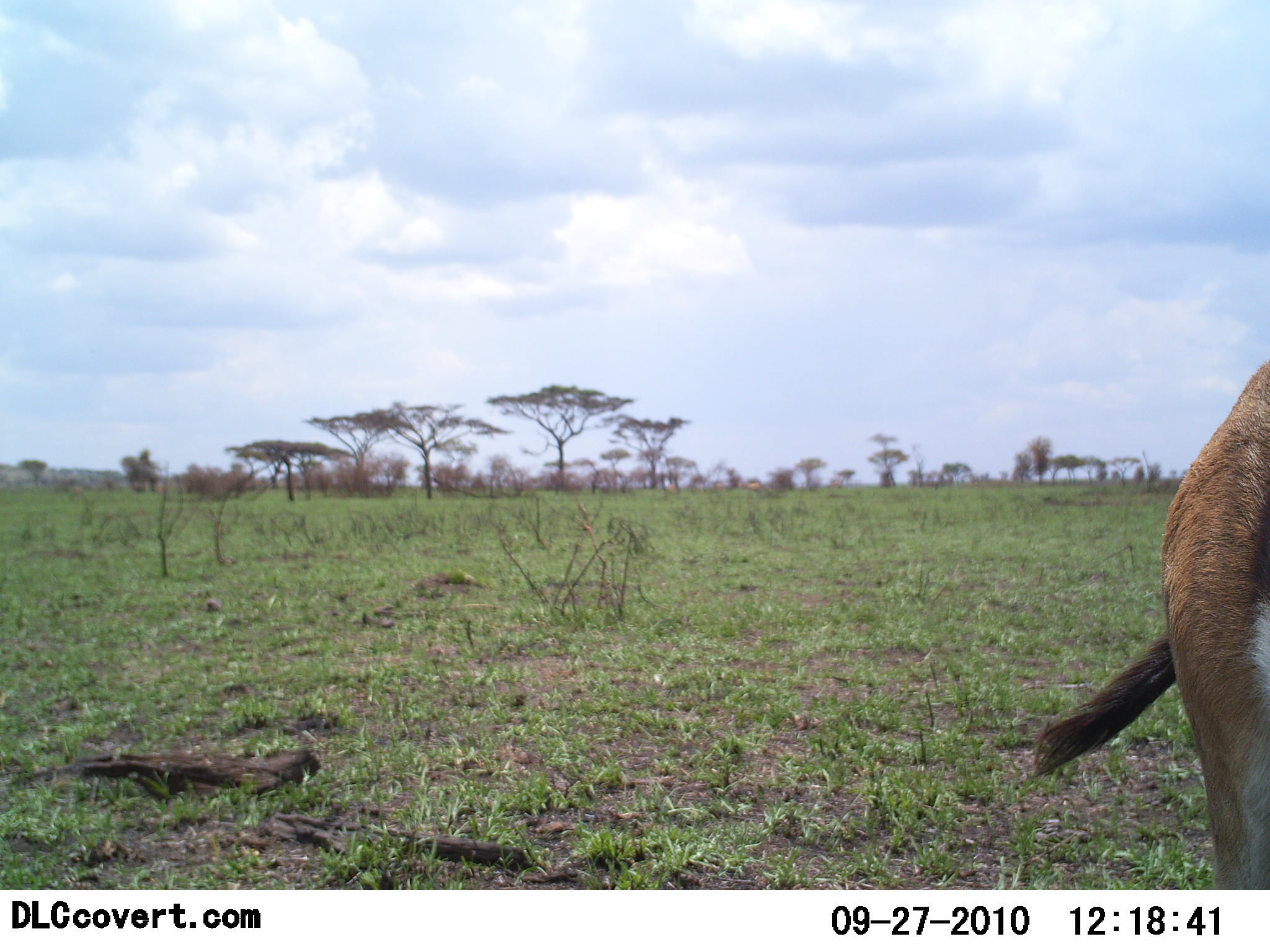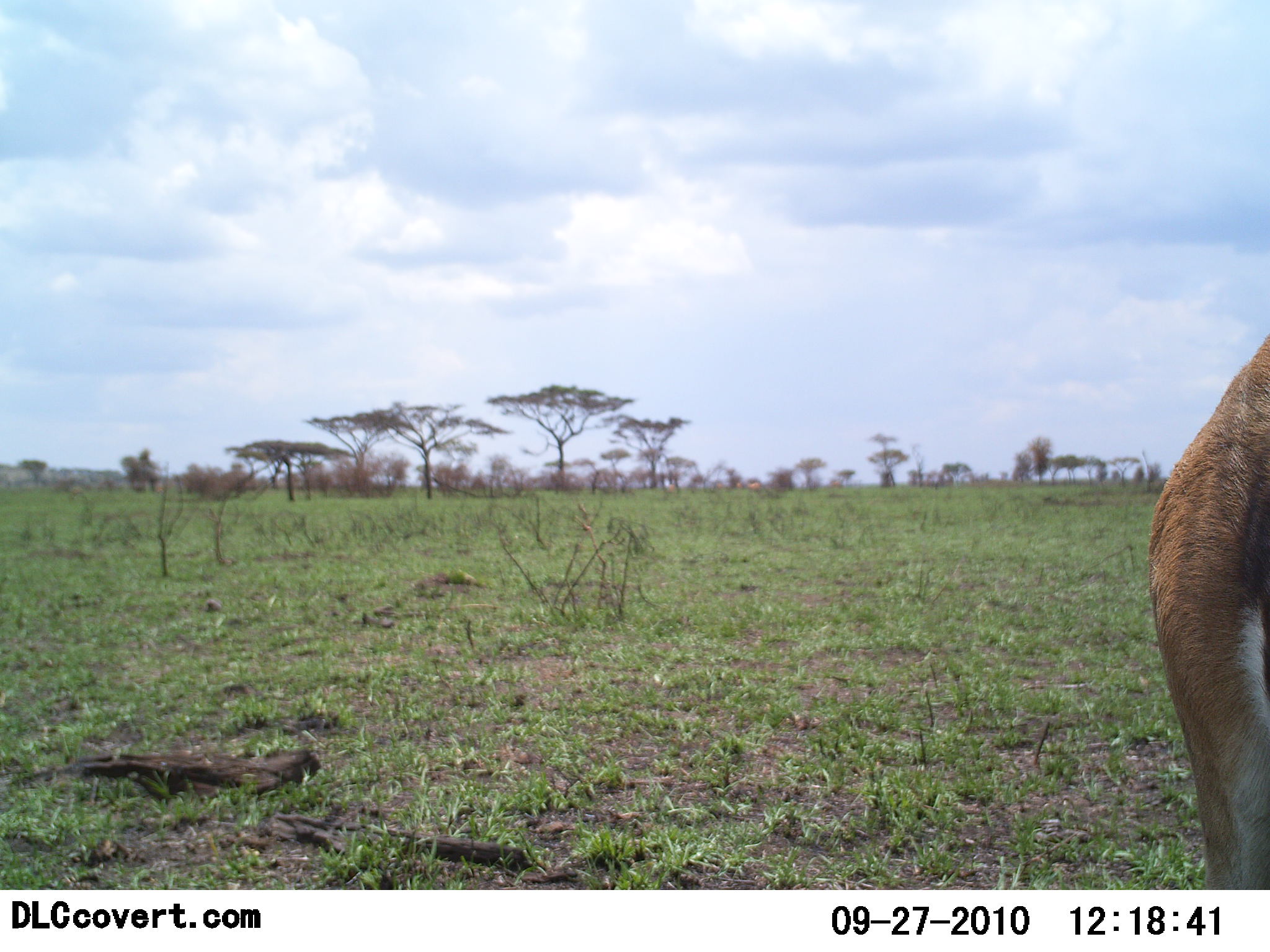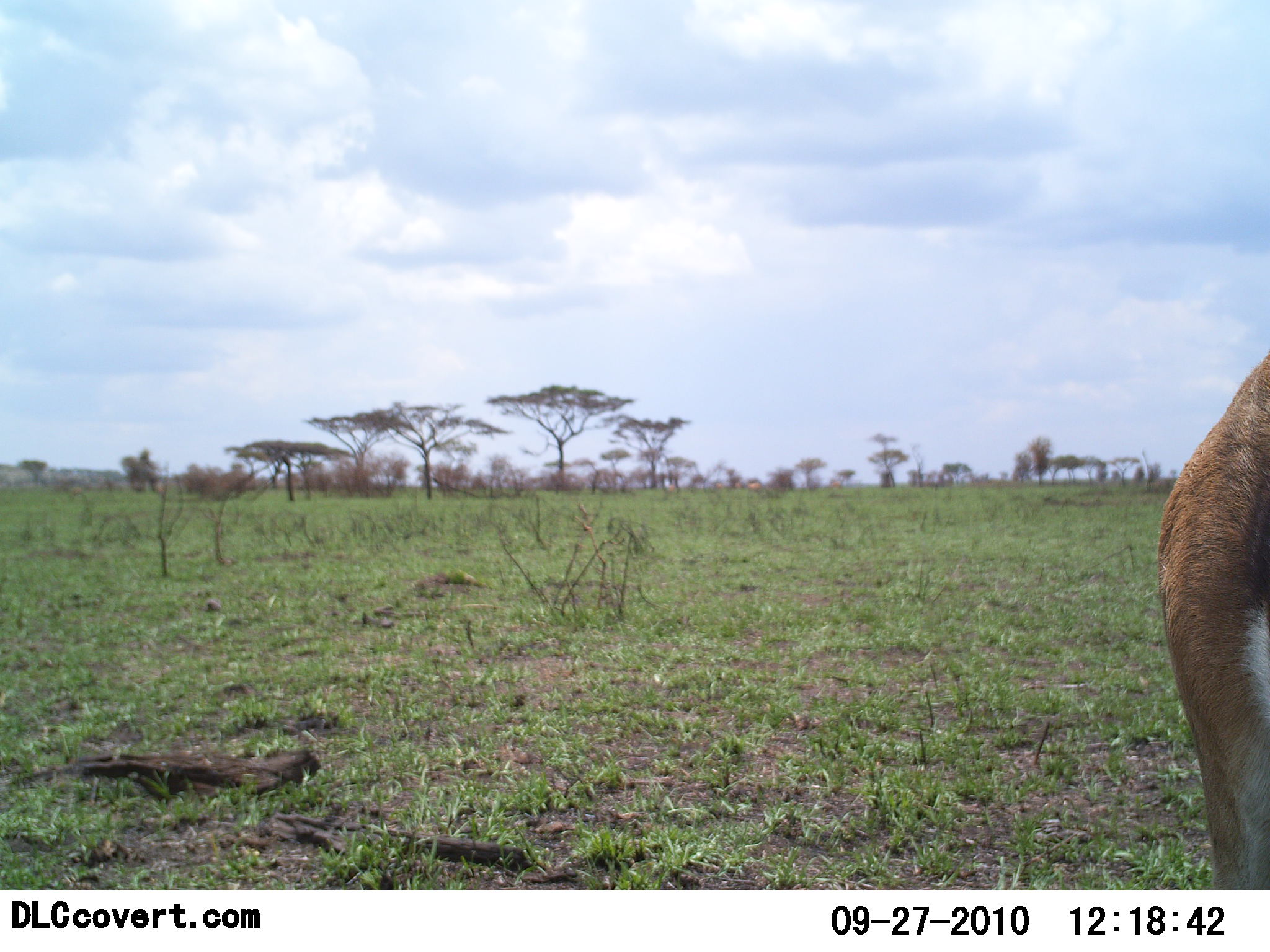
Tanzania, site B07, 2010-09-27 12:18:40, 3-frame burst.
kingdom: Animalia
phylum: Chordata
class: Mammalia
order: Artiodactyla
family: Bovidae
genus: Eudorcas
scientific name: Eudorcas thomsonii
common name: thomson's gazelle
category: gazellethomsons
Gazellethomsons (thomson's gazelle) (Eudorcas thomsonii), count 1. Behavior (volunteer vote fractions): standing 100%, resting 0%, moving 0%, interacting 0%. Young present (vote fraction): 0%. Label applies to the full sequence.